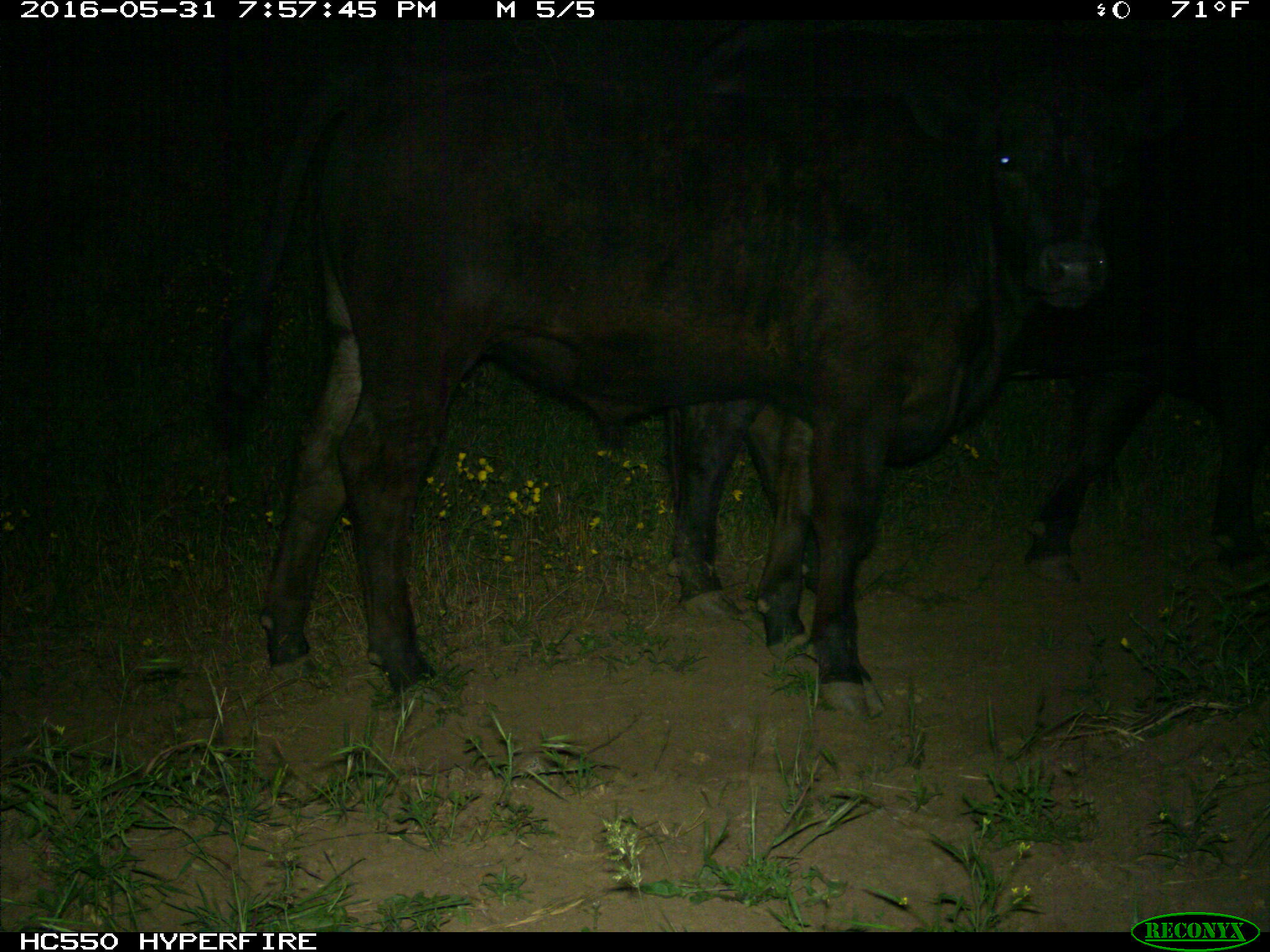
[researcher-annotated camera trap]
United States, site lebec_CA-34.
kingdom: Animalia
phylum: Chordata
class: Mammalia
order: Artiodactyla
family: Bovidae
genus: Bos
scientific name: Bos taurus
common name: domestic cow